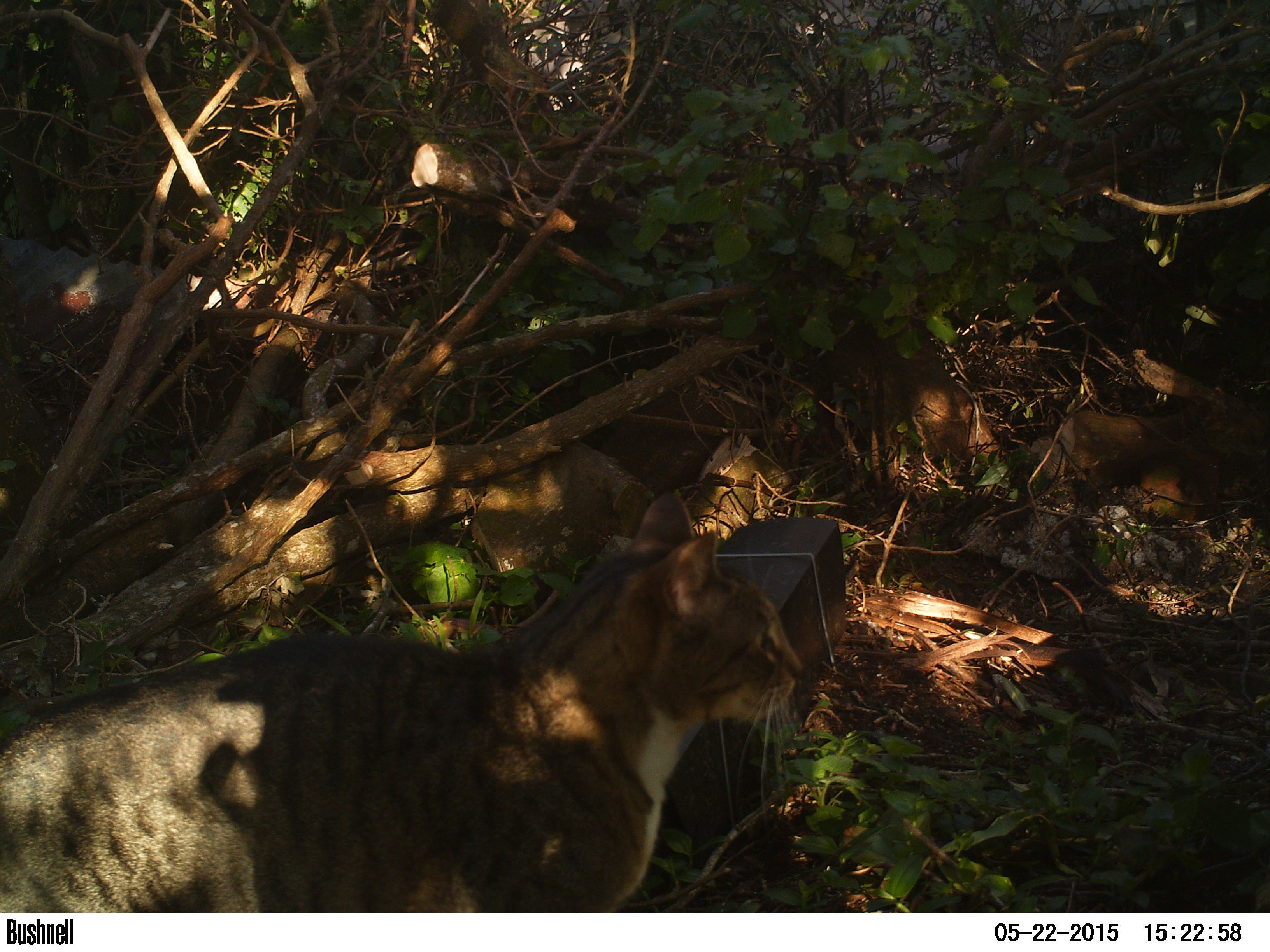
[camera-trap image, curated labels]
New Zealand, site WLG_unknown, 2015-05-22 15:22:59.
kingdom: Animalia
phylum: Chordata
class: Mammalia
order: Carnivora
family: Felidae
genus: Felis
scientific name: Felis catus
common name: domestic cat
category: cat